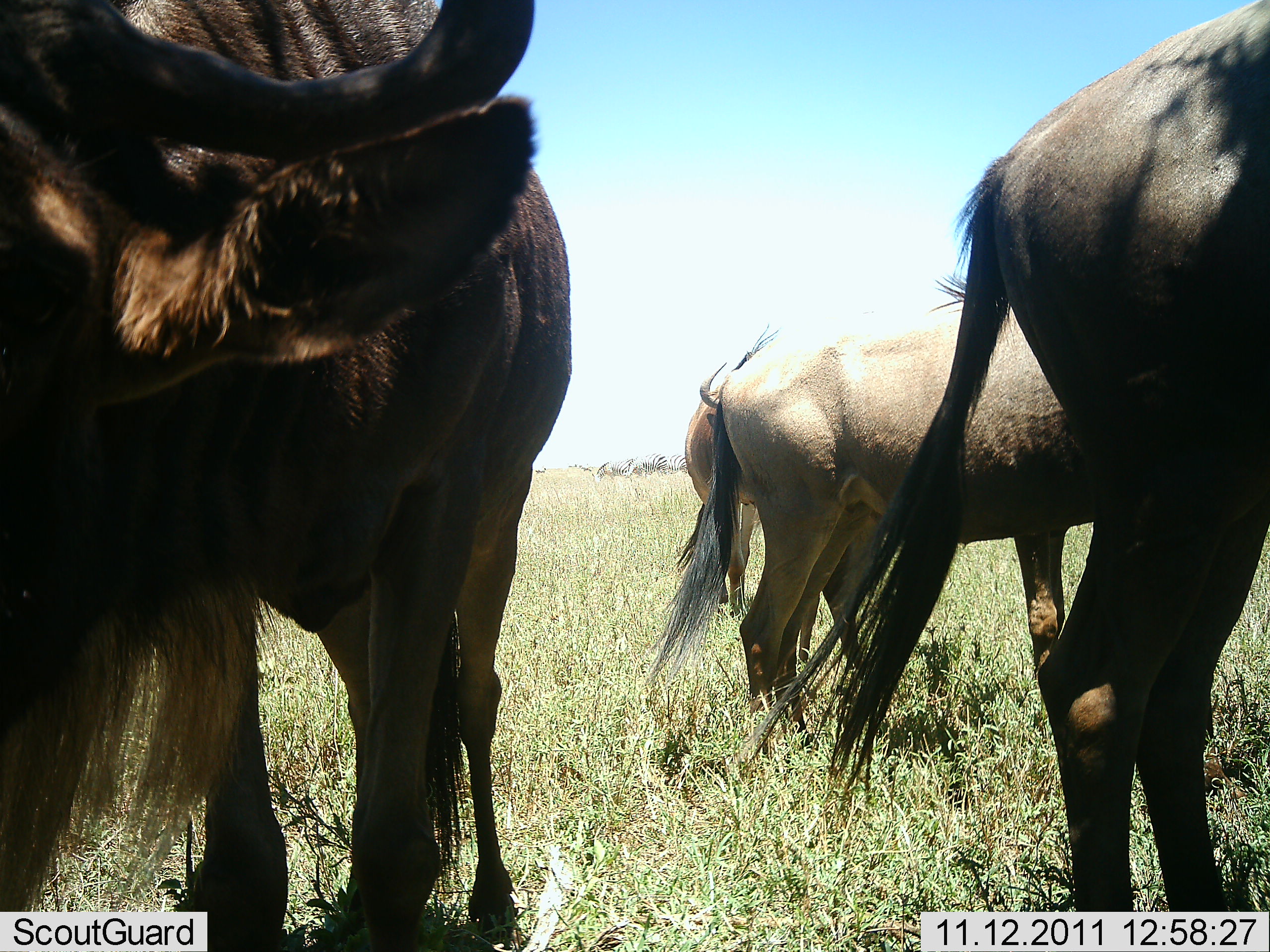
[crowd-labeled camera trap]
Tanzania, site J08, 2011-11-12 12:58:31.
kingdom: Animalia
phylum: Chordata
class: Mammalia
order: Artiodactyla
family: Bovidae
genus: Connochaetes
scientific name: Connochaetes taurinus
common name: blue wildebeest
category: wildebeest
Wildebeest (blue wildebeest) (Connochaetes taurinus), count 4. Behavior (volunteer vote fractions): standing 83%, resting 0%, moving 17%, interacting 8%. Young present (vote fraction): 0%. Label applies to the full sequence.